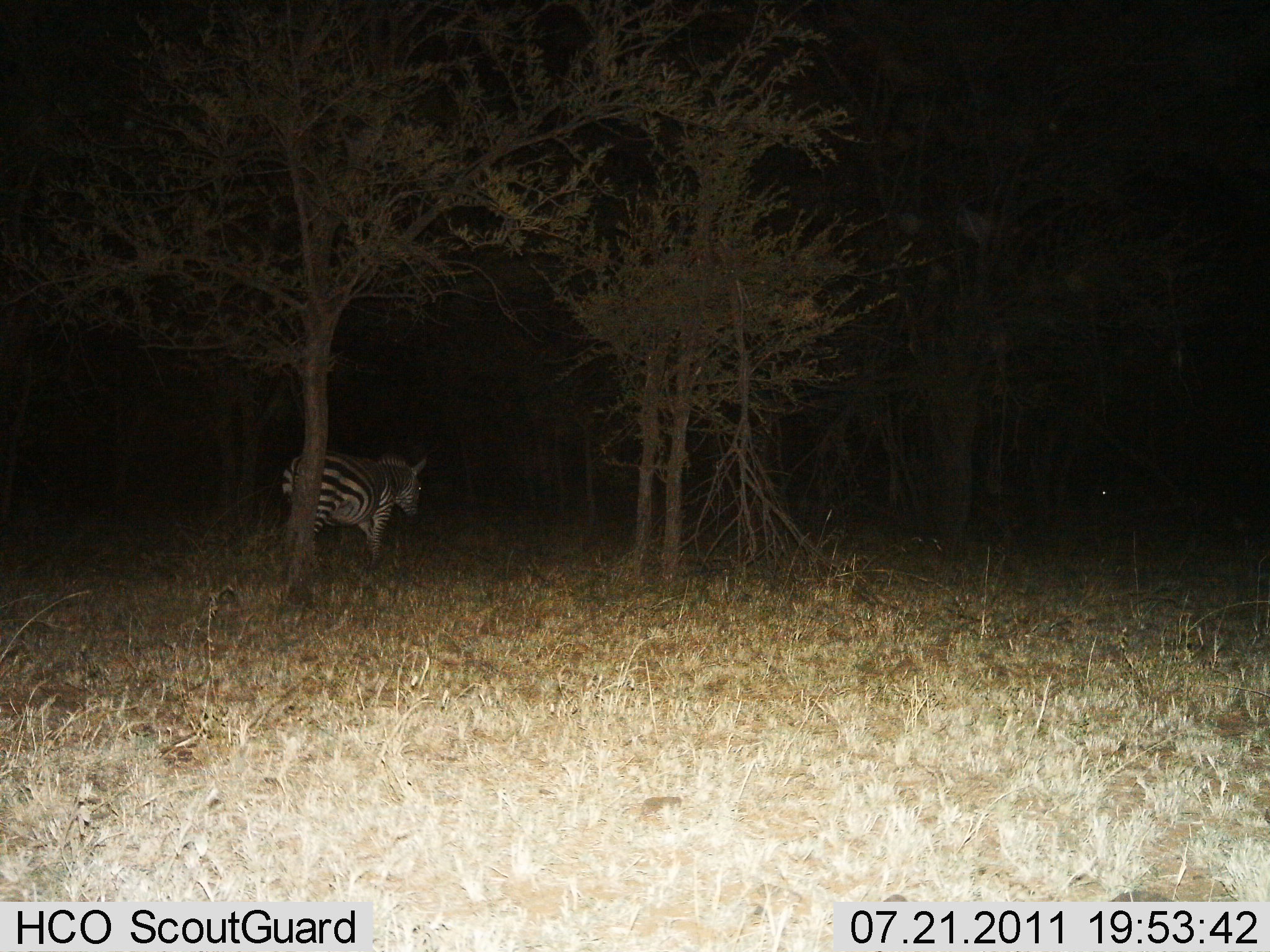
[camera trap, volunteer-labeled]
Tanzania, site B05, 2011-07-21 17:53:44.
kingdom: Animalia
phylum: Chordata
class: Mammalia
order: Perissodactyla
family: Equidae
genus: Equus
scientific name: Equus quagga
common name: plains zebra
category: zebra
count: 1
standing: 46%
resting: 0%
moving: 54%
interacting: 0%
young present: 0%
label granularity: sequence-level